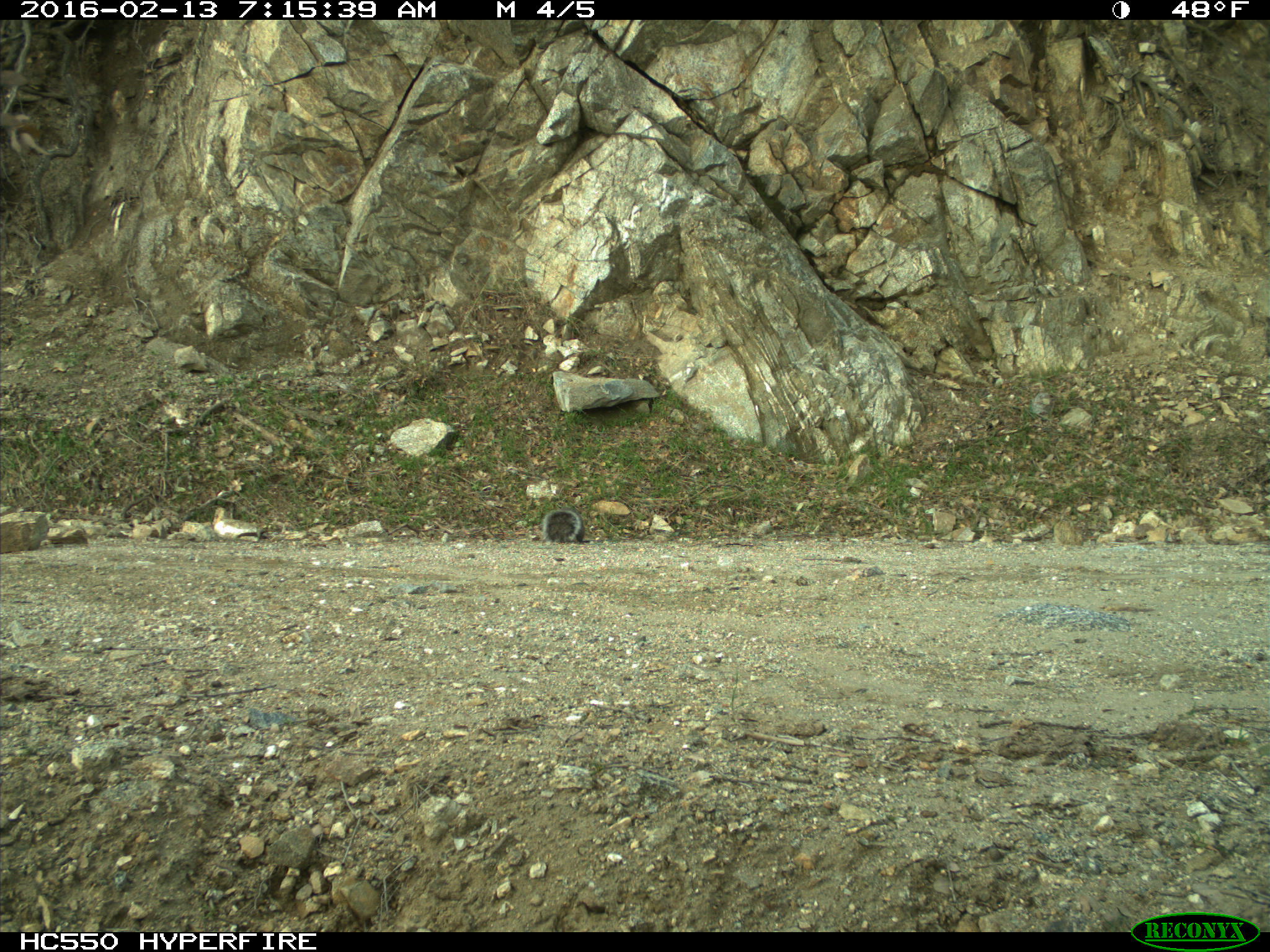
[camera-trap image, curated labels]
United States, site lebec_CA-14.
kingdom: Animalia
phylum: Chordata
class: Mammalia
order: Rodentia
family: Sciuridae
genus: Sciurus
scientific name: Sciurus carolinensis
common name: eastern gray squirrel